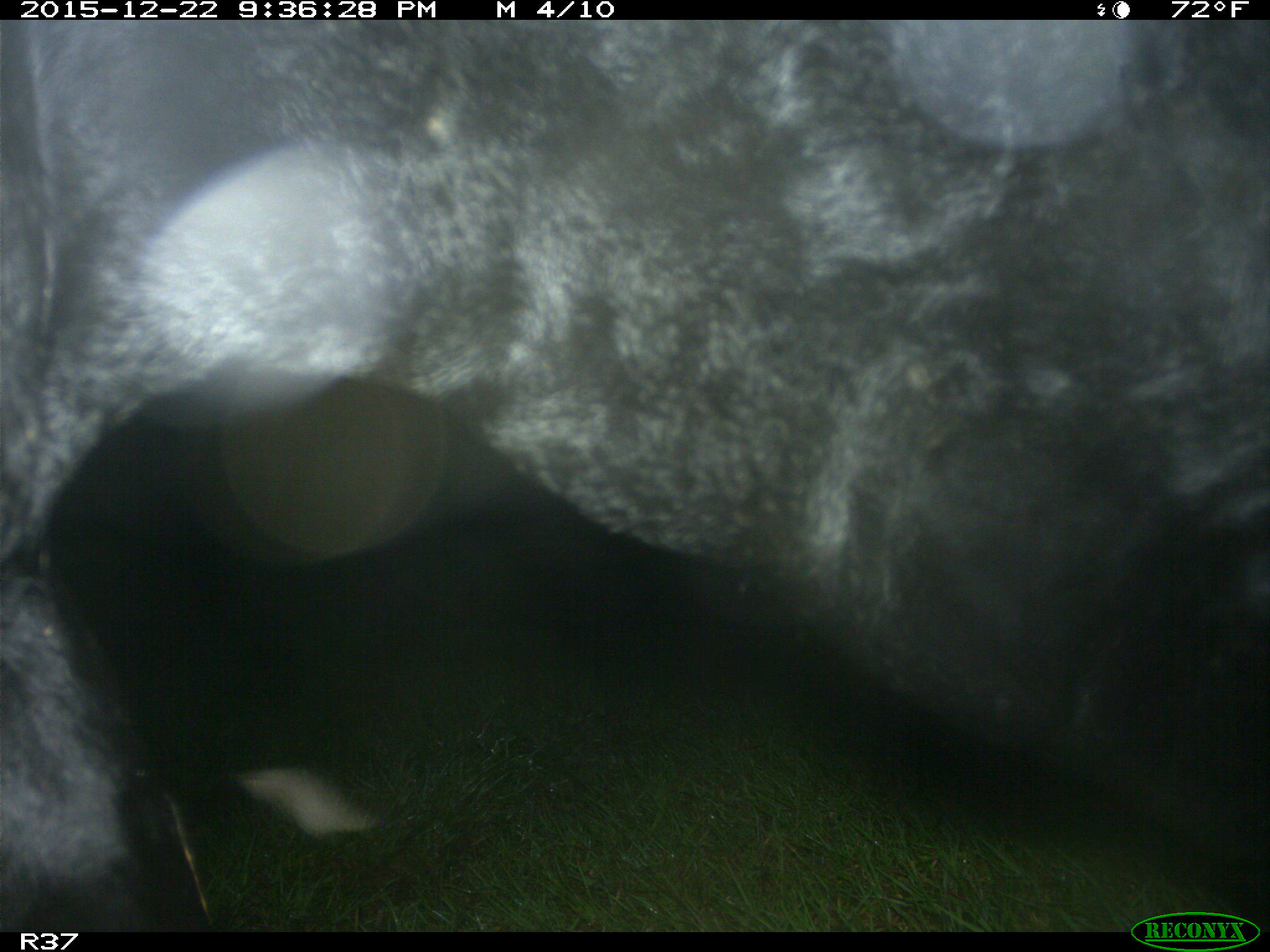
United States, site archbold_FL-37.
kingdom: Animalia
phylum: Chordata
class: Mammalia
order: Artiodactyla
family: Bovidae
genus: Bos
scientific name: Bos taurus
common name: domestic cow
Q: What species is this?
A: Bos taurus (domestic cow).